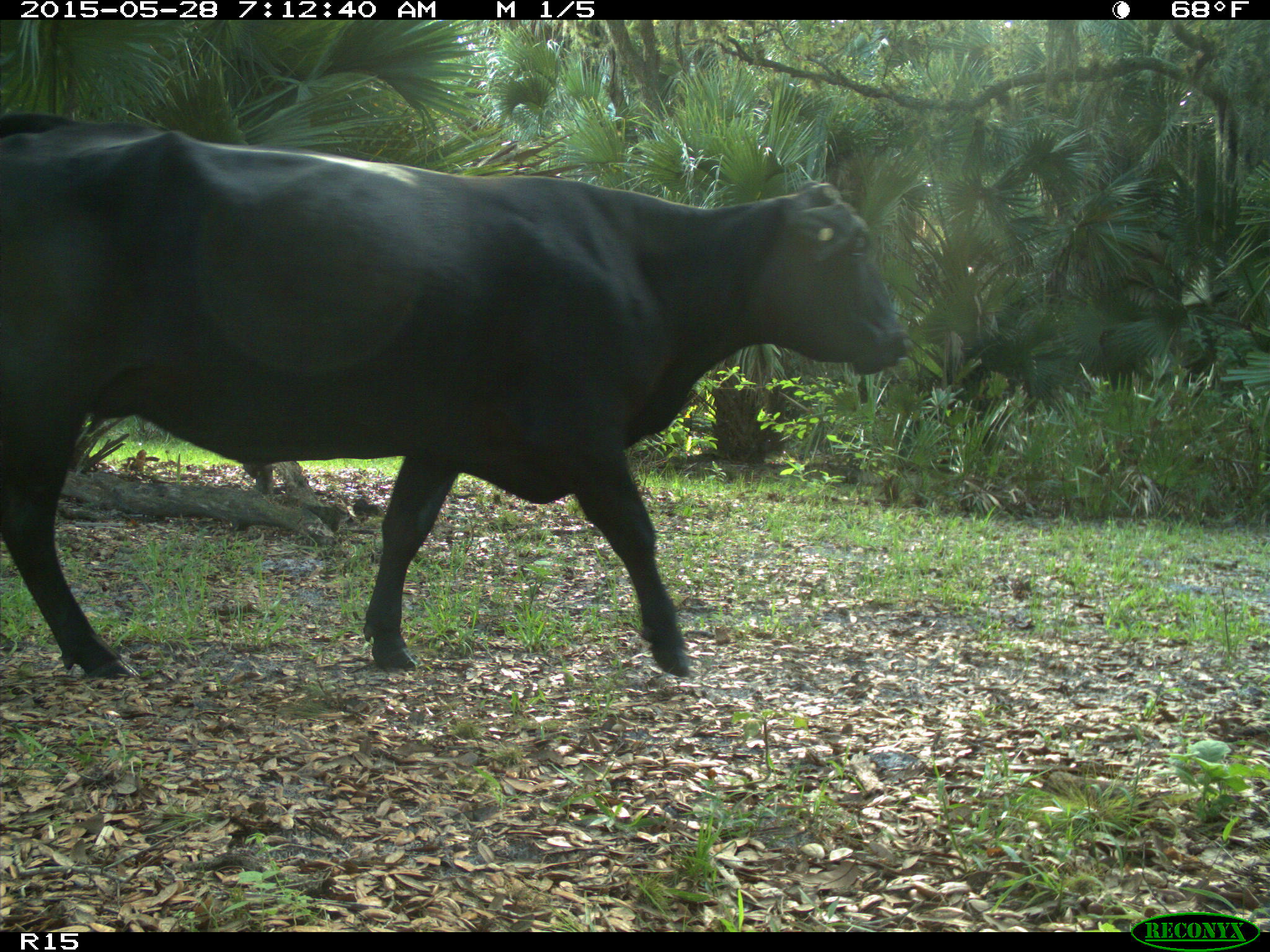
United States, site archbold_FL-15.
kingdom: Animalia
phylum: Chordata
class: Mammalia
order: Artiodactyla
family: Bovidae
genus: Bos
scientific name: Bos taurus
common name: domestic cow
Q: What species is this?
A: Bos taurus (domestic cow).